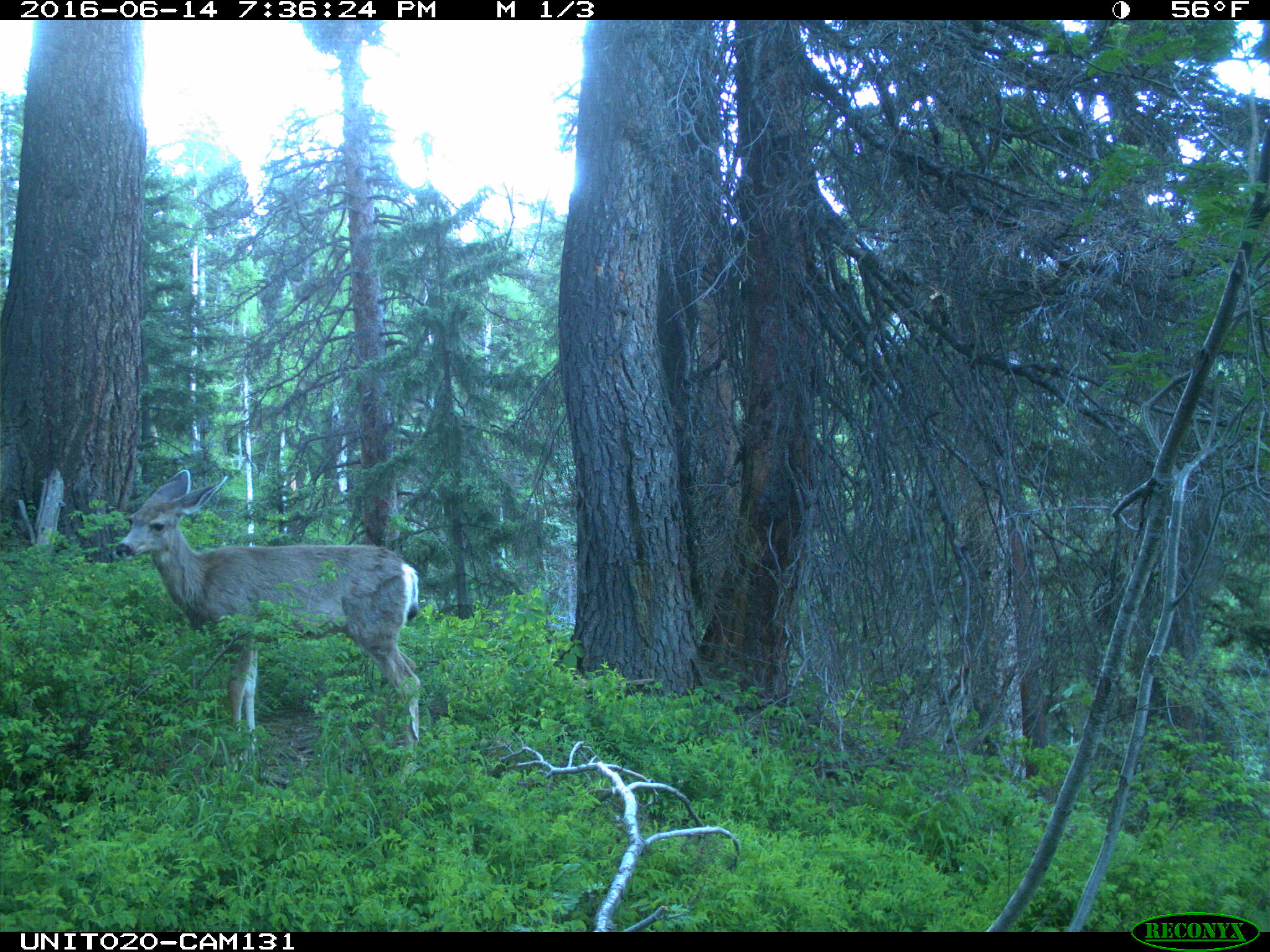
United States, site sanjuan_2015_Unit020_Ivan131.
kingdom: Animalia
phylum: Chordata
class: Mammalia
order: Artiodactyla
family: Cervidae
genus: Odocoileus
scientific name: Odocoileus hemionus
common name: mule deer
Odocoileus hemionus (mule deer).